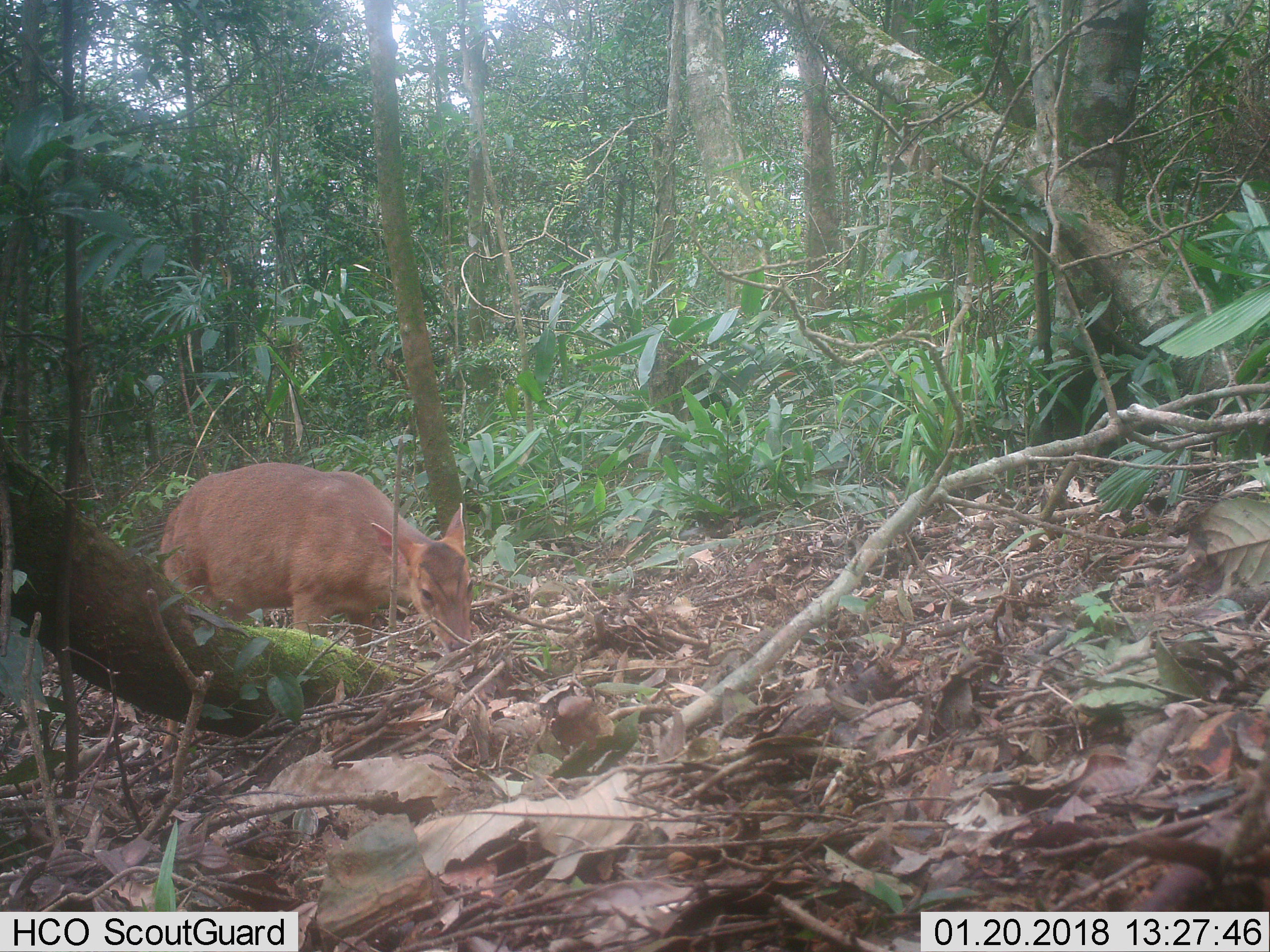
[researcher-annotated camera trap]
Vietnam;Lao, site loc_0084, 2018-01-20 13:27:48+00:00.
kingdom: Animalia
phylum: Chordata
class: Mammalia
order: Artiodactyla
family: Cervidae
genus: Muntiacus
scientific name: Muntiacus vuquangensis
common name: large-antlered muntjac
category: large antlered muntjac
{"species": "large antlered muntjac (large-antlered muntjac) (Muntiacus vuquangensis)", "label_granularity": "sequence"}